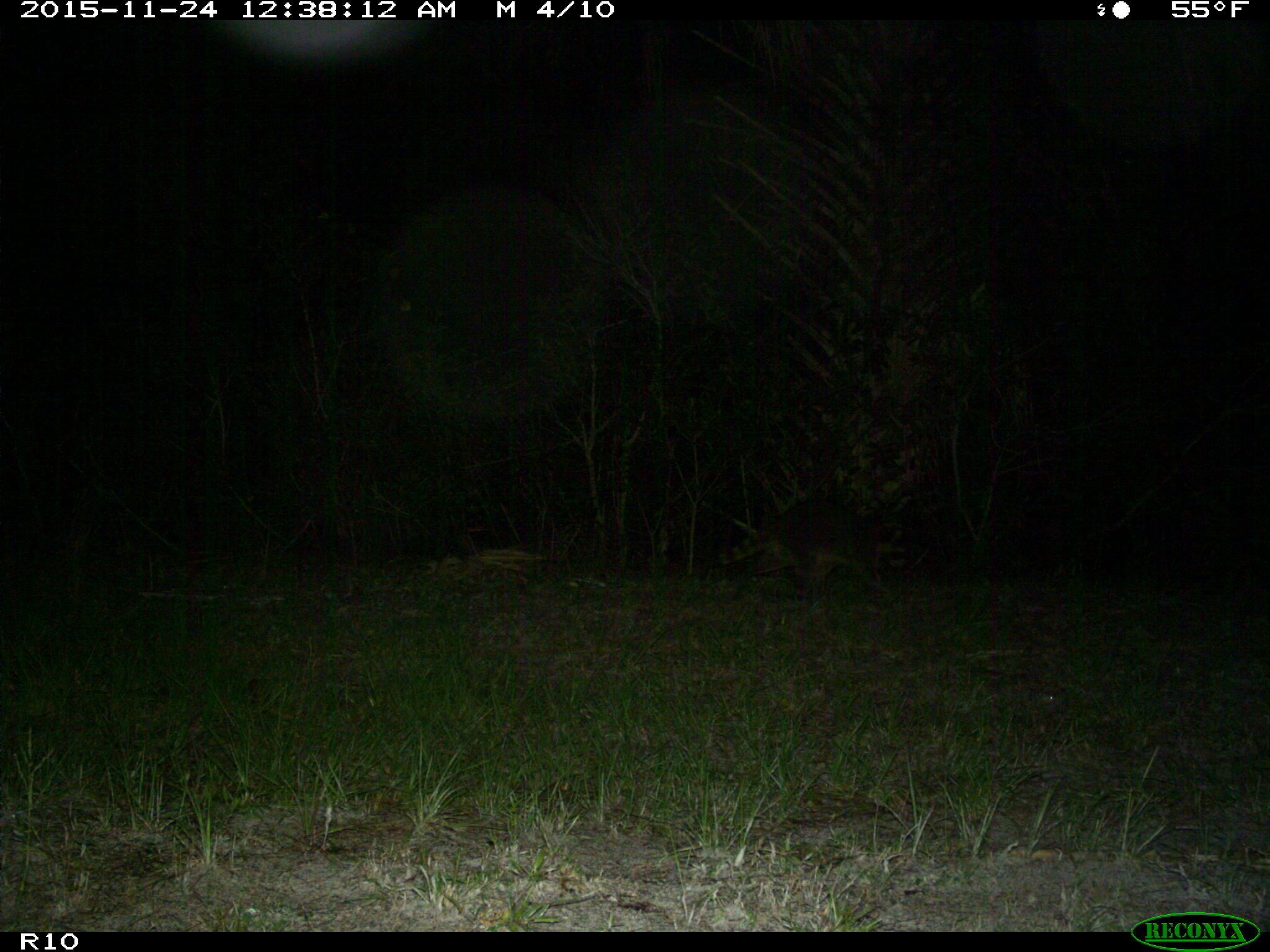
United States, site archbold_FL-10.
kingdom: Animalia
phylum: Chordata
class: Mammalia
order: Carnivora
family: Procyonidae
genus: Procyon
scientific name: Procyon lotor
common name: common raccoon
Procyon lotor (common raccoon).